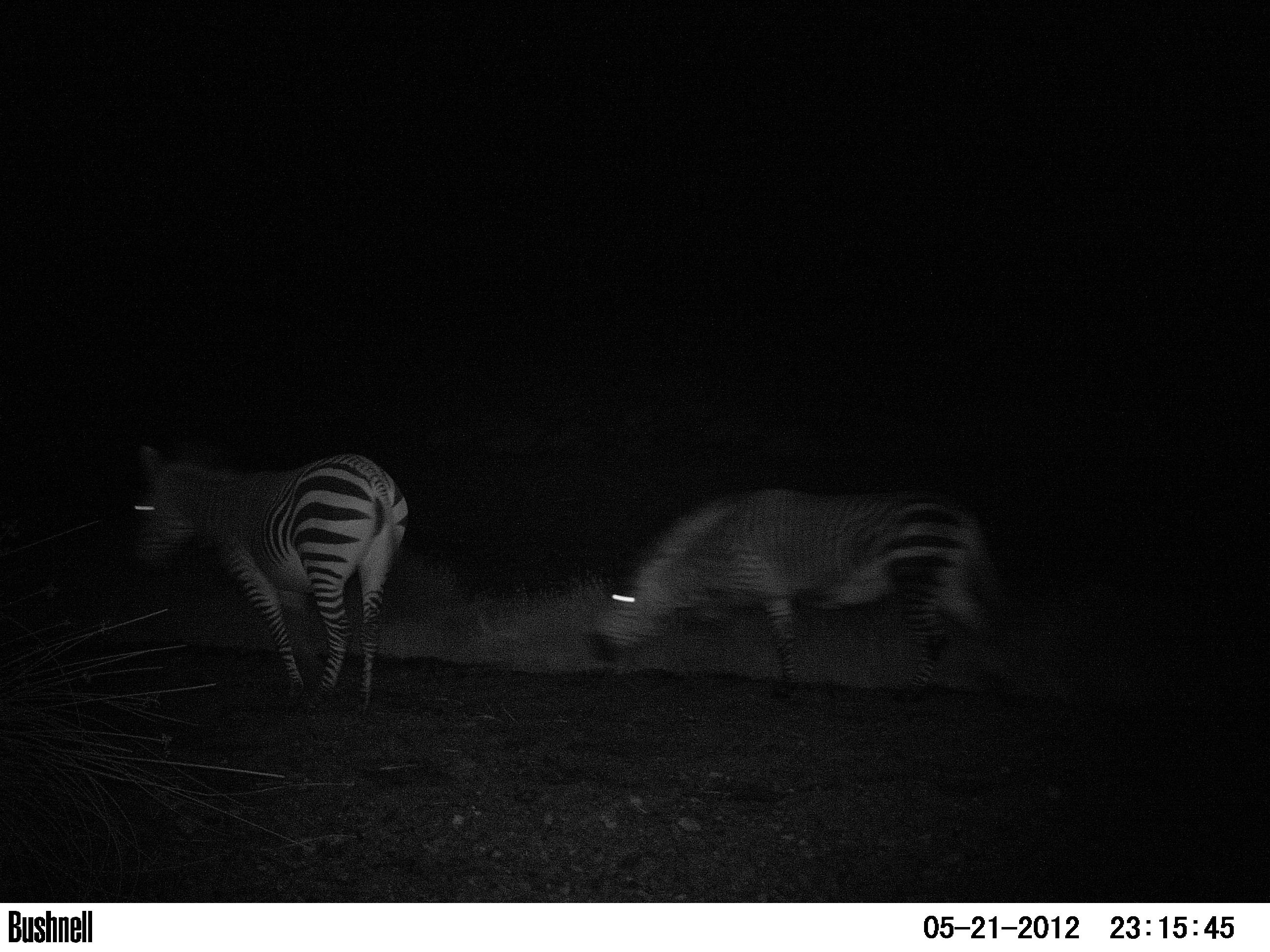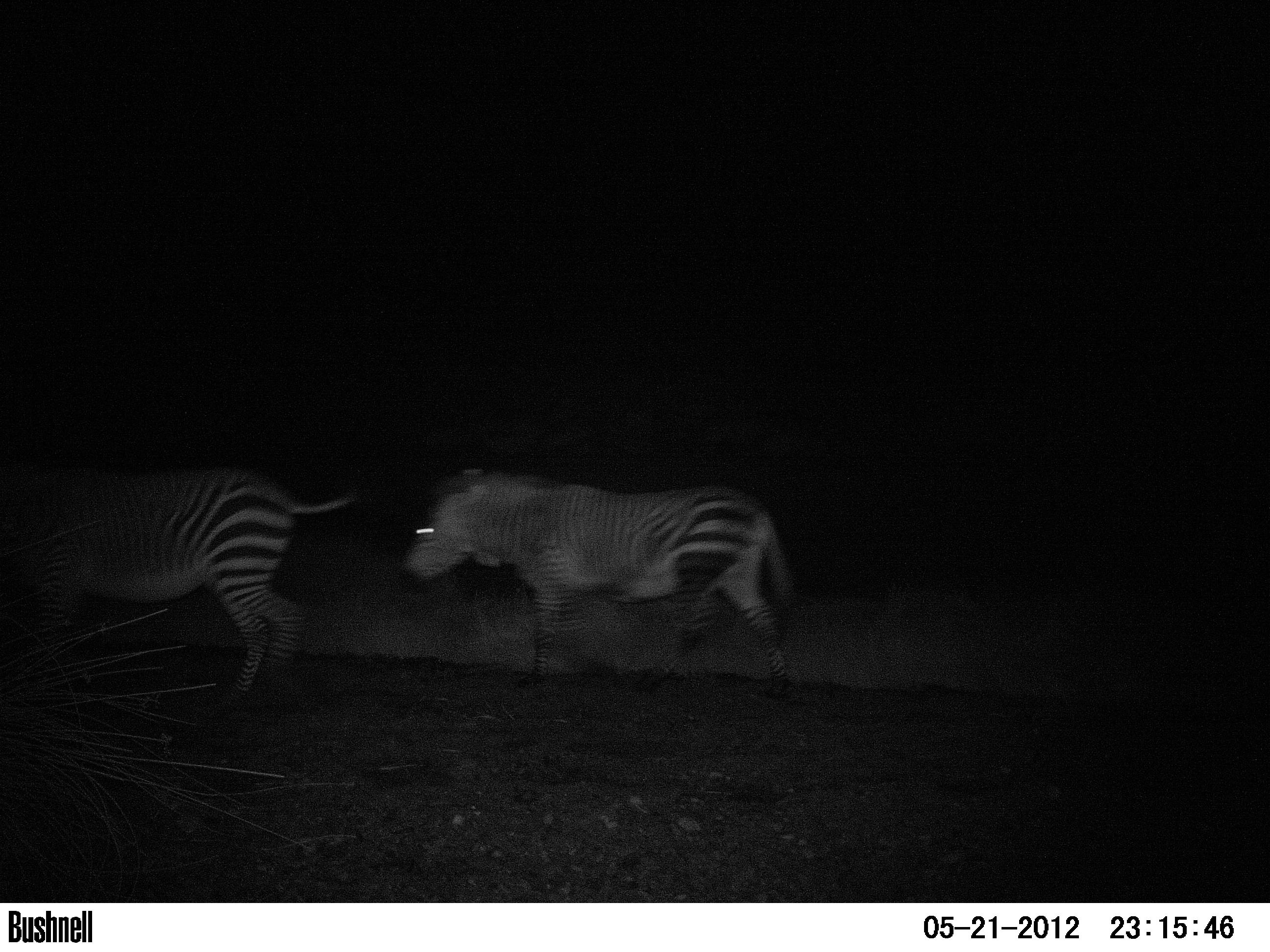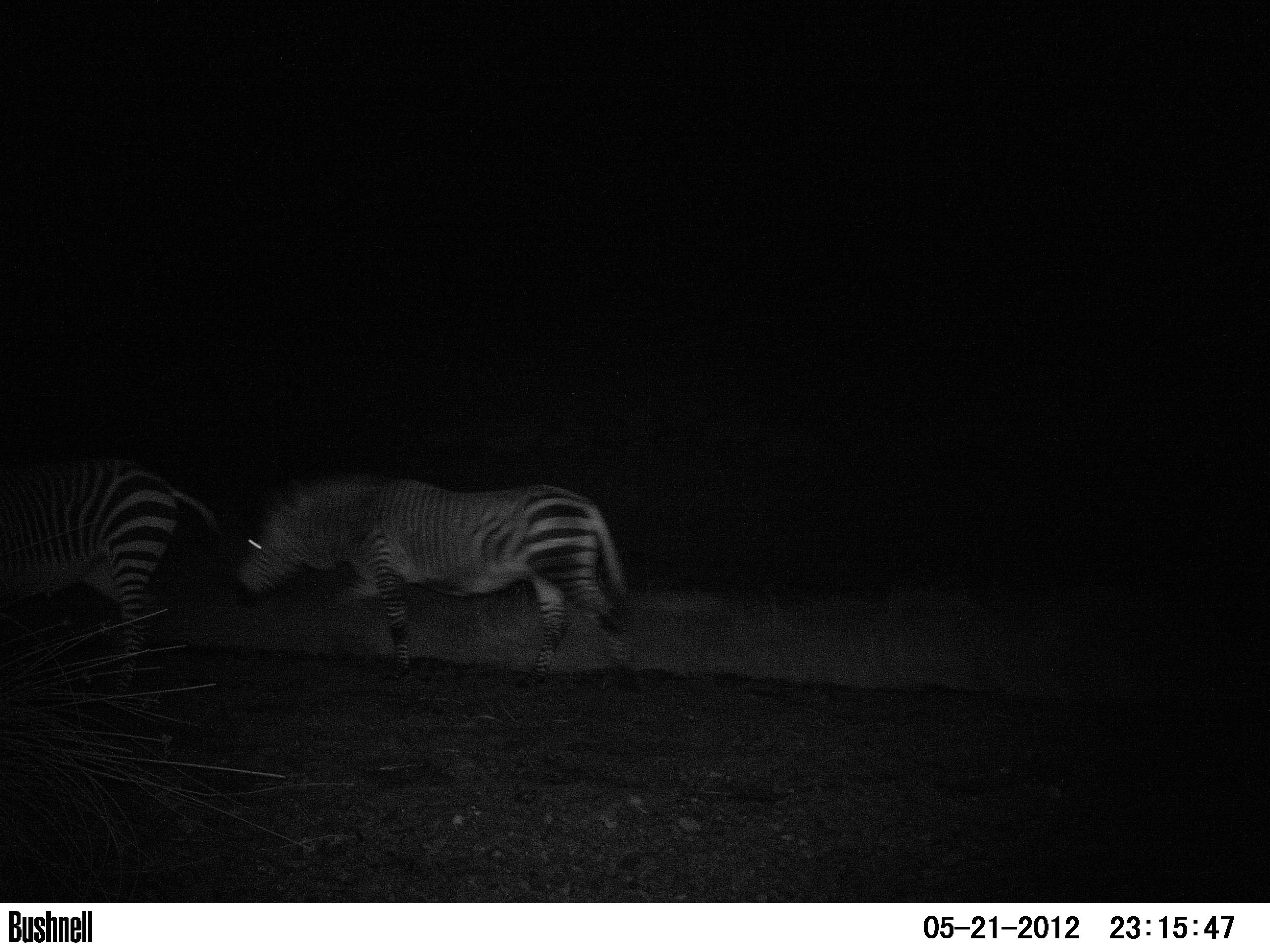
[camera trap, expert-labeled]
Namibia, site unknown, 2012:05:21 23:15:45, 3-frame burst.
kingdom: Animalia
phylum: Chordata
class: Mammalia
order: Perissodactyla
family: Equidae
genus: Equus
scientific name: Equus zebra hartmannae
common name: hartmann's mountain zebra